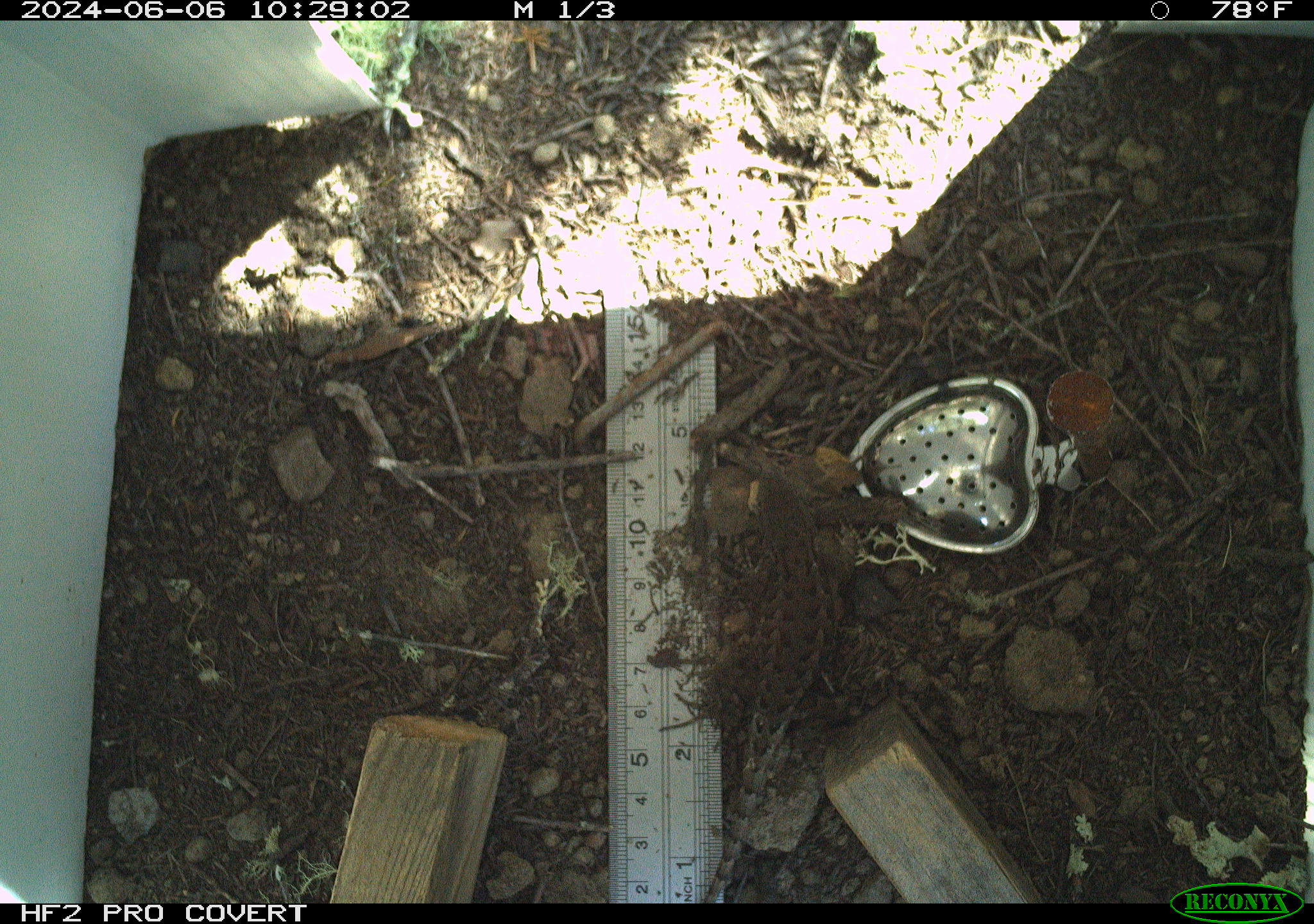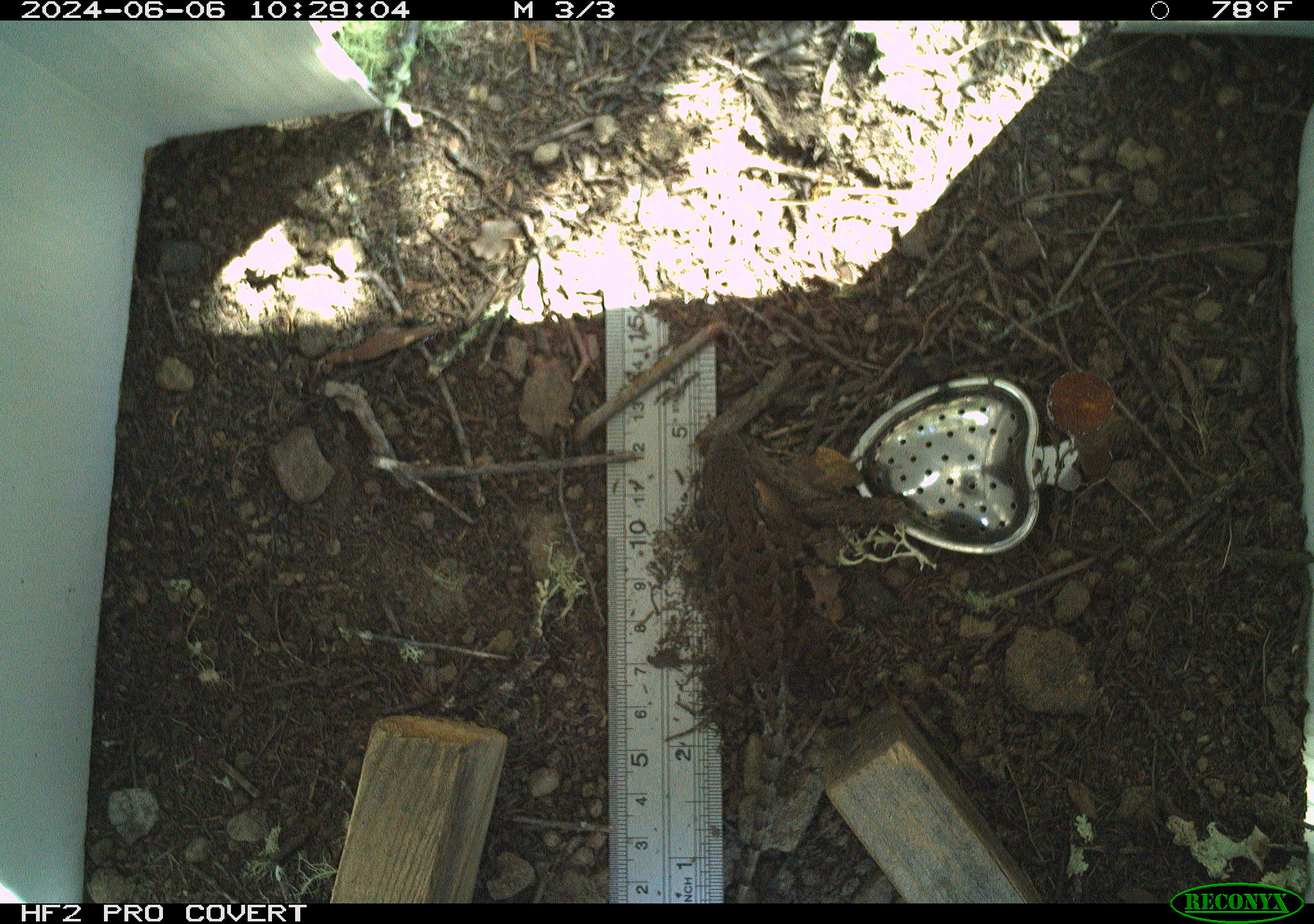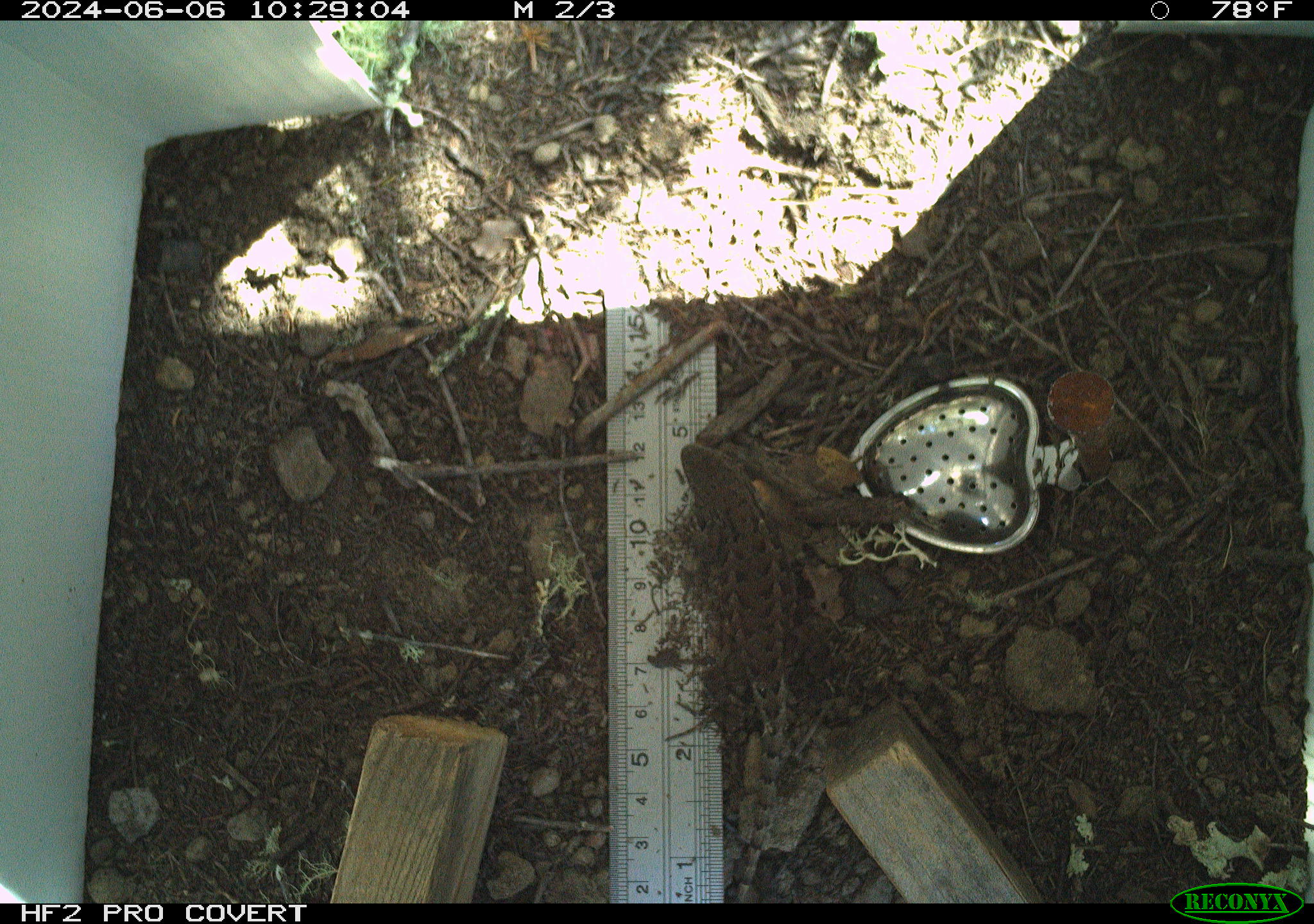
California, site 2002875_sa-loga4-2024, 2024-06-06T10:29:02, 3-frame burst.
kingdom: Animalia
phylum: Chordata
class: Reptilia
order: Squamata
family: Phrynosomatidae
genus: Sceloporus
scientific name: Sceloporus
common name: spiny lizards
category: sceloporus species